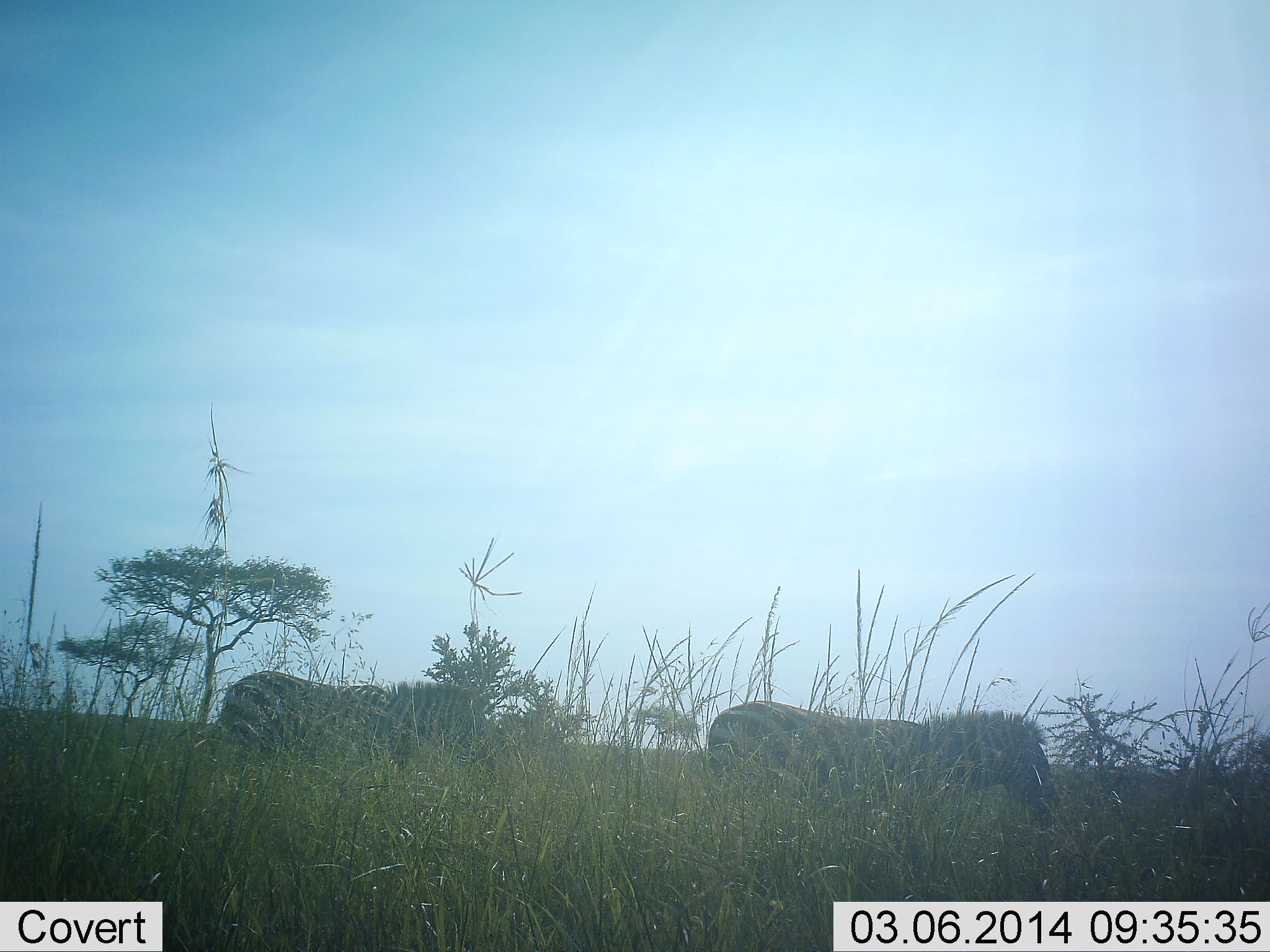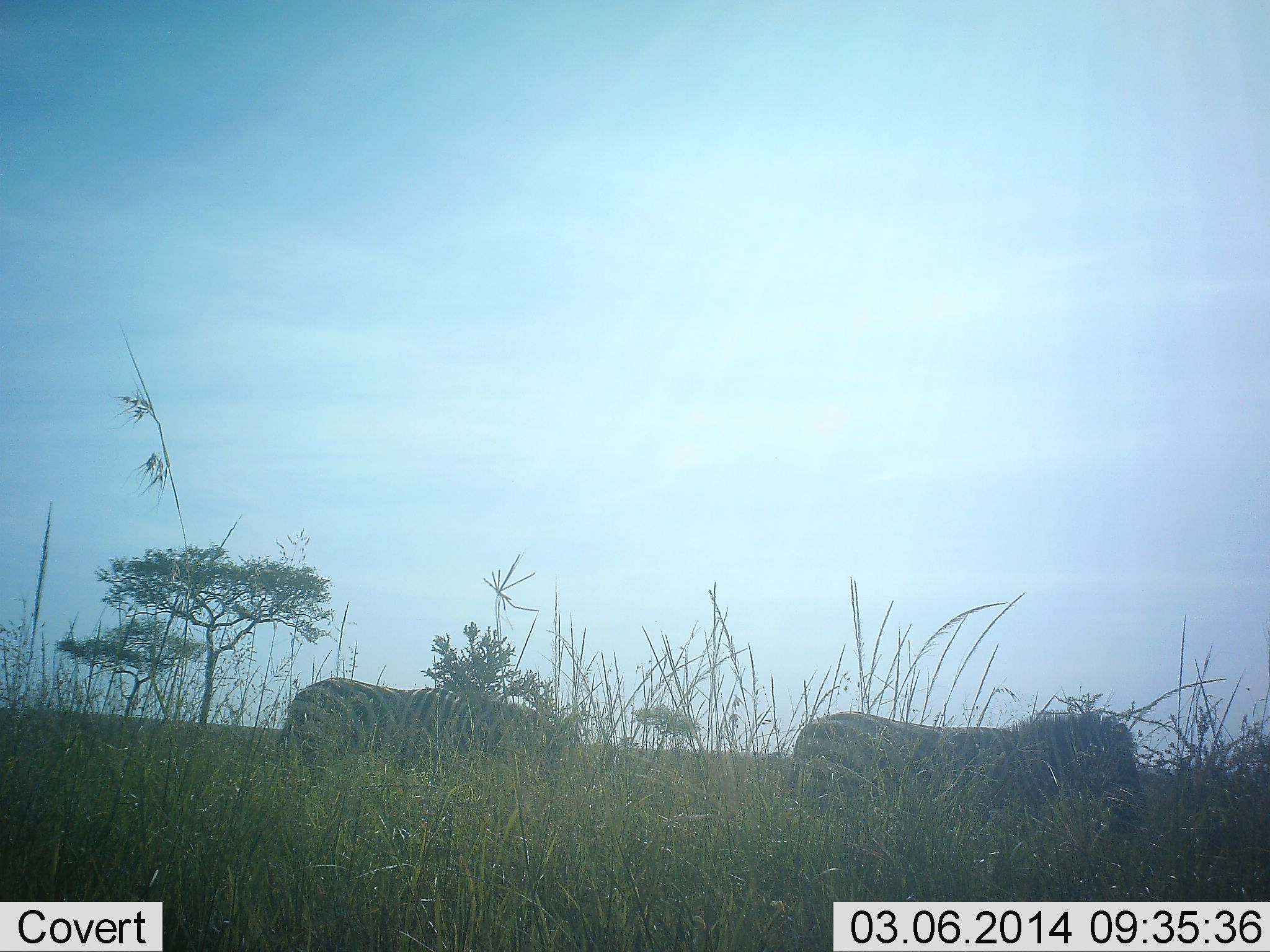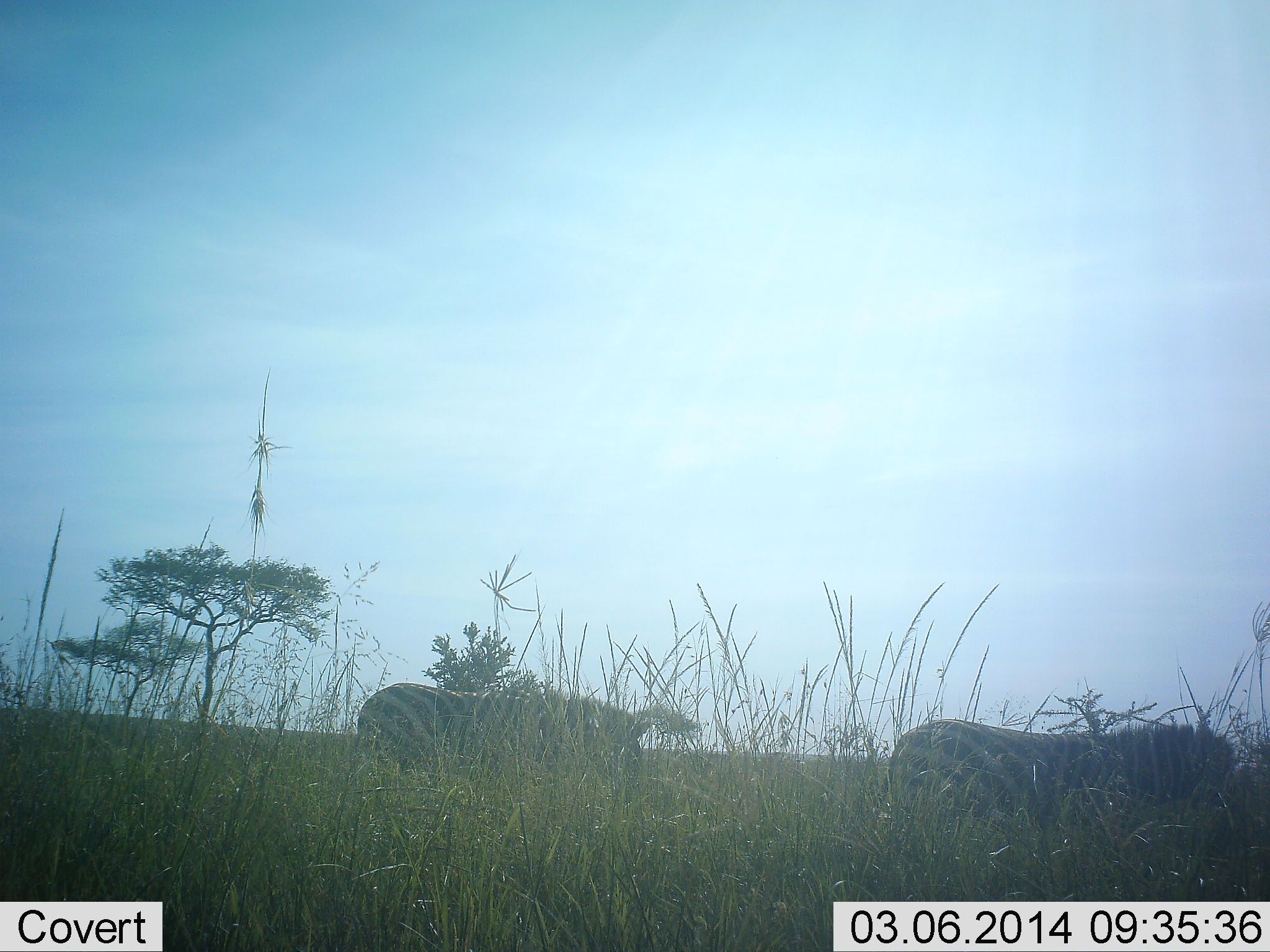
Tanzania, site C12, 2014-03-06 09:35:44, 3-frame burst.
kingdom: Animalia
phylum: Chordata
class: Mammalia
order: Perissodactyla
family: Equidae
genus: Equus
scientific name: Equus quagga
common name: plains zebra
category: zebra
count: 2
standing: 10%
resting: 2%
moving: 93%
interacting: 0%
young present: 0%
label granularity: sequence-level